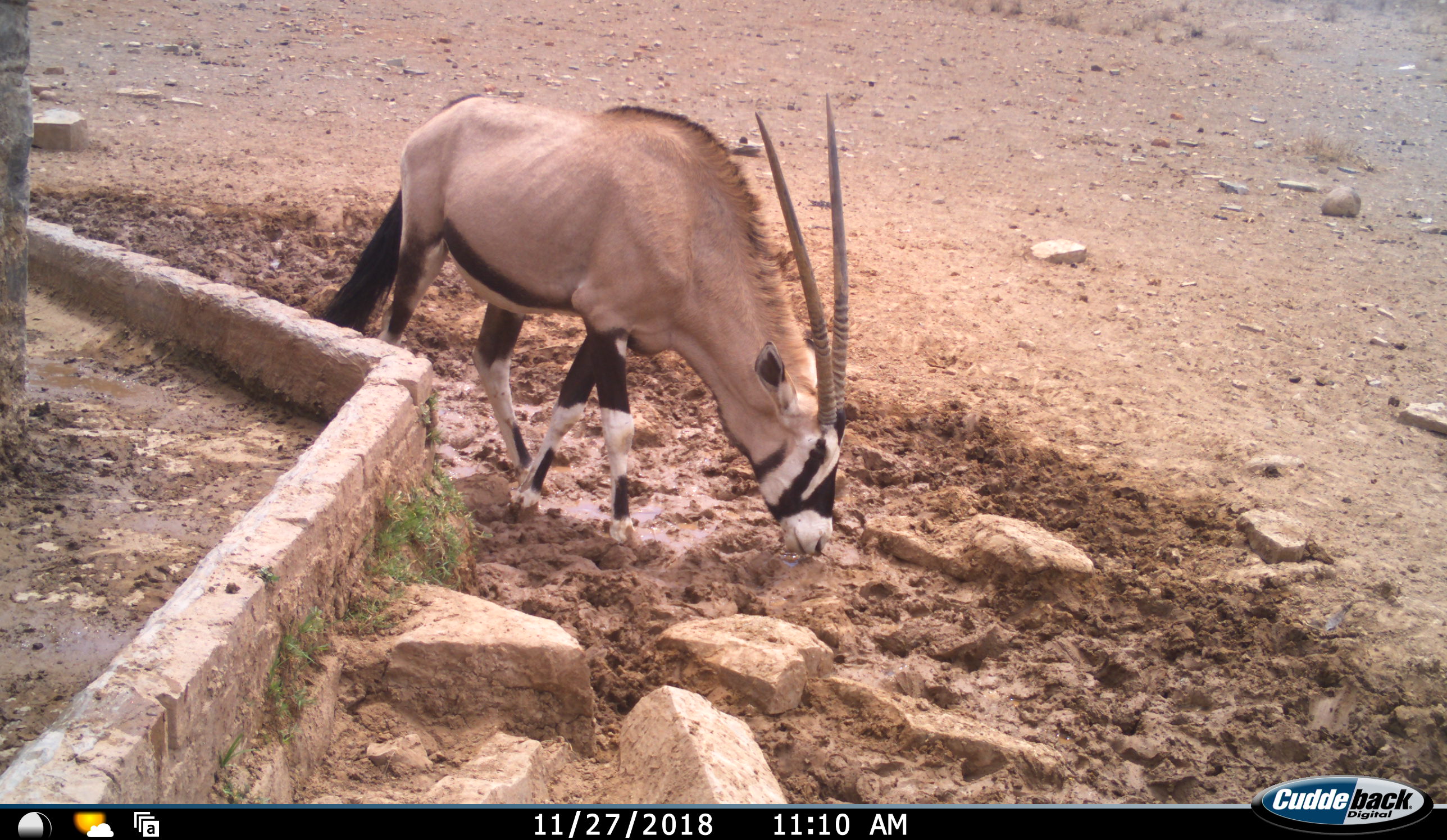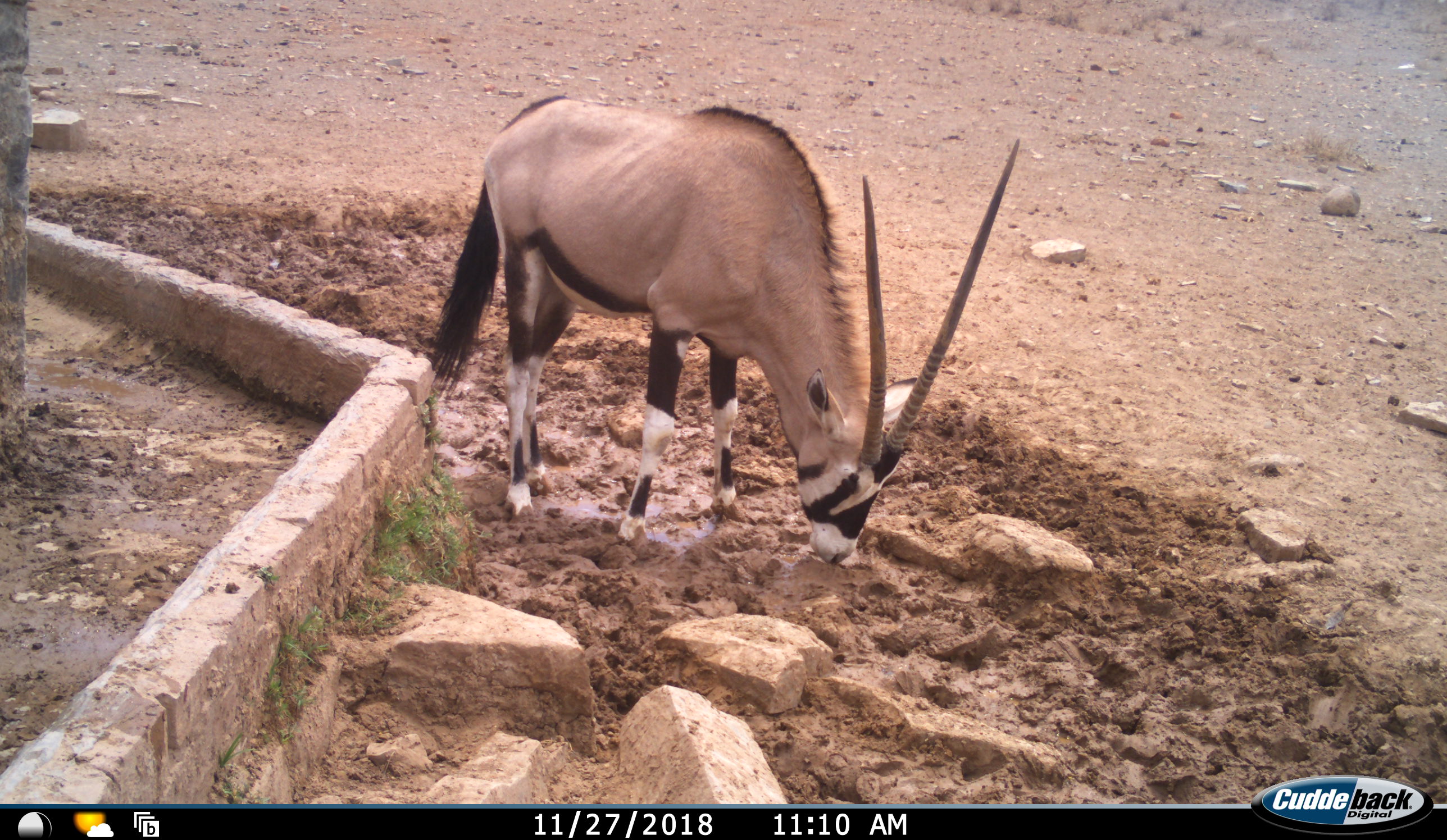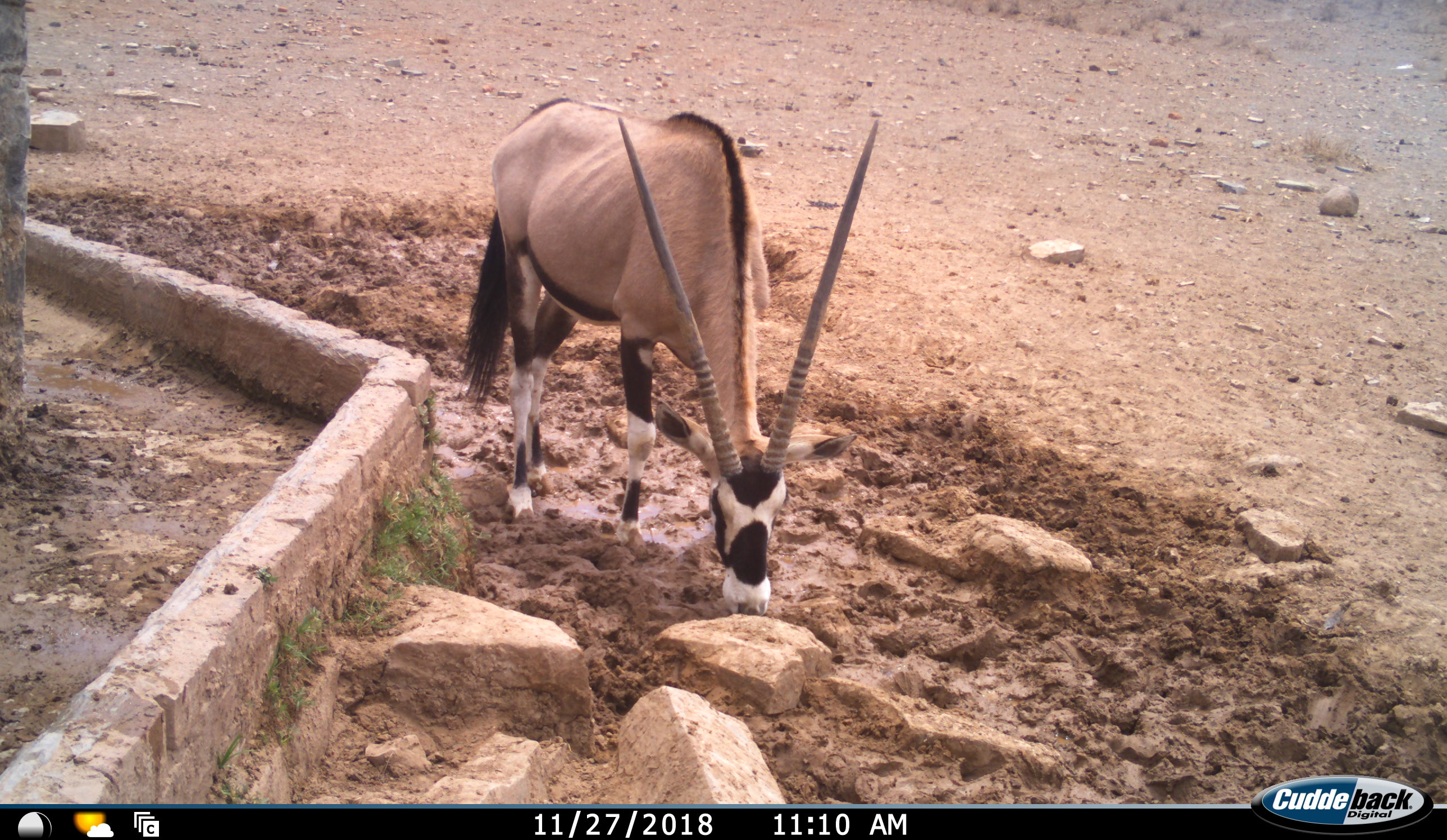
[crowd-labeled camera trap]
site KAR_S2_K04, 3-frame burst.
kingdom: Animalia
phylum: Chordata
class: Mammalia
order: Artiodactyla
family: Bovidae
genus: Oryx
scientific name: Oryx gazella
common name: gemsbok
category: oryx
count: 1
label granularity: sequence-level